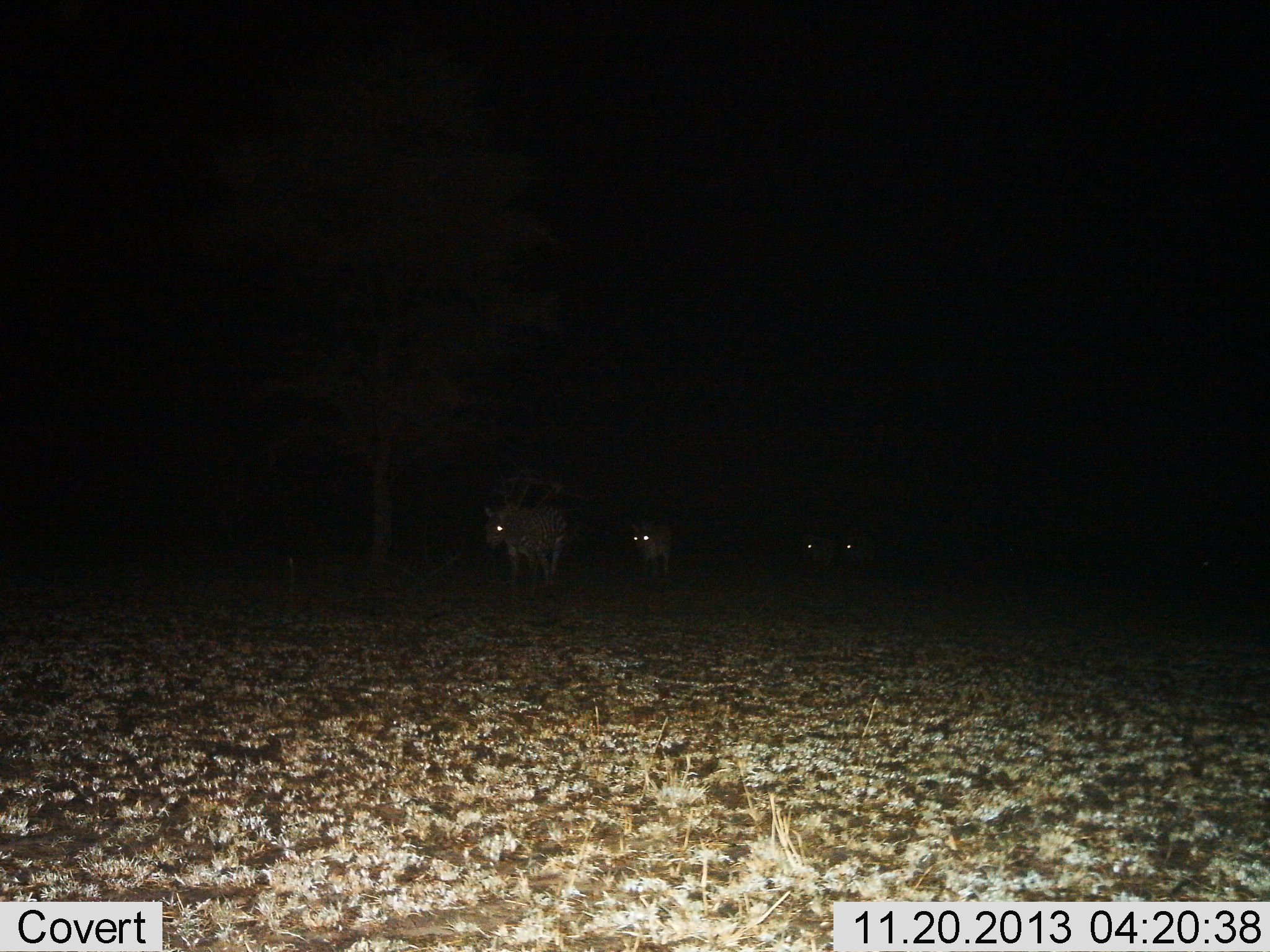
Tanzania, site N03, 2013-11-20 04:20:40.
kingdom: Animalia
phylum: Chordata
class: Mammalia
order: Carnivora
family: Hyaenidae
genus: Crocuta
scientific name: Crocuta crocuta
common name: spotted hyena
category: hyenaspotted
Hyenaspotted (spotted hyena) (Crocuta crocuta), count 4. Behavior (volunteer vote fractions): standing 10%, resting 0%, moving 90%, interacting 0%. Young present (vote fraction): 0%. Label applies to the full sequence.